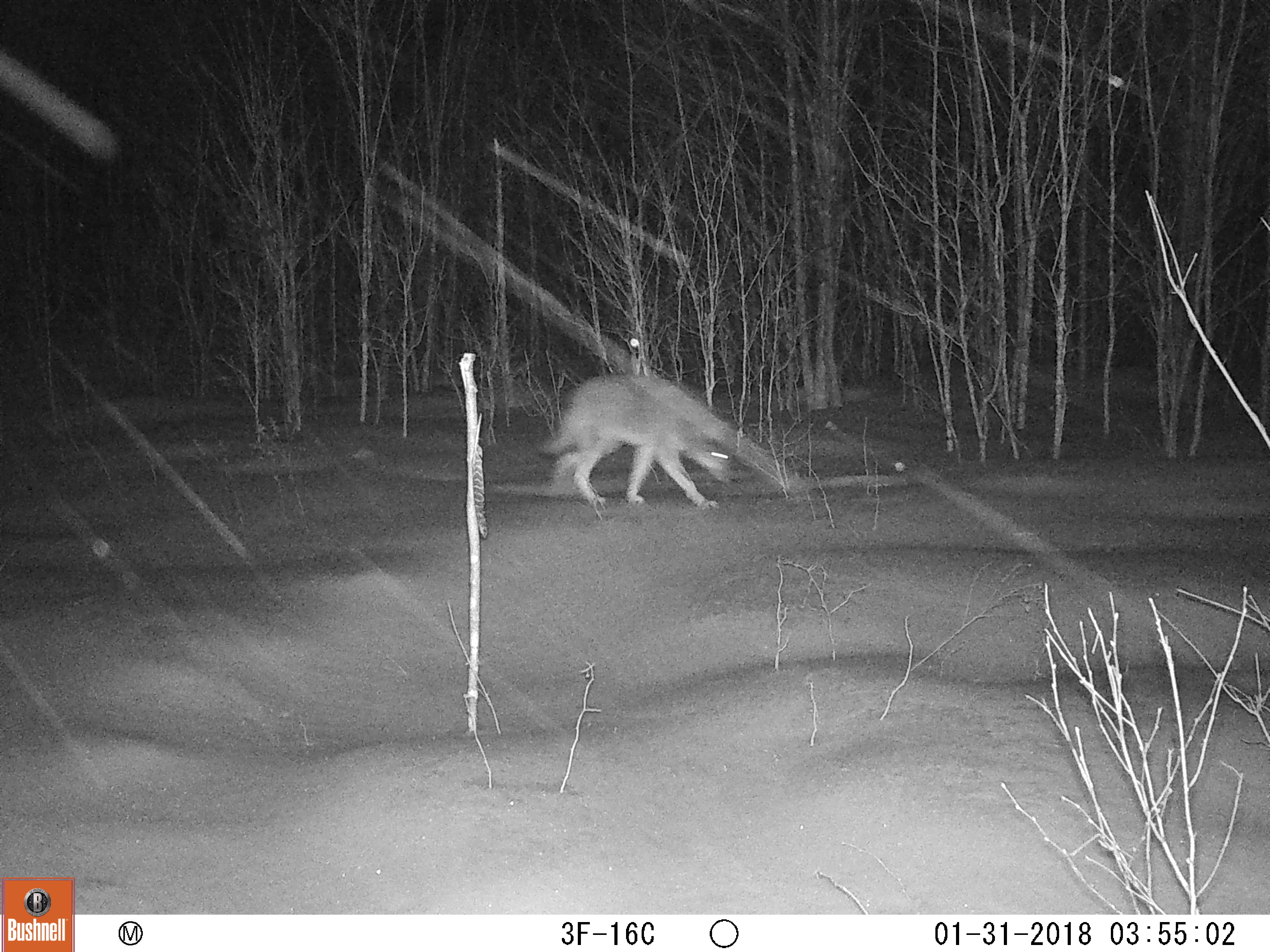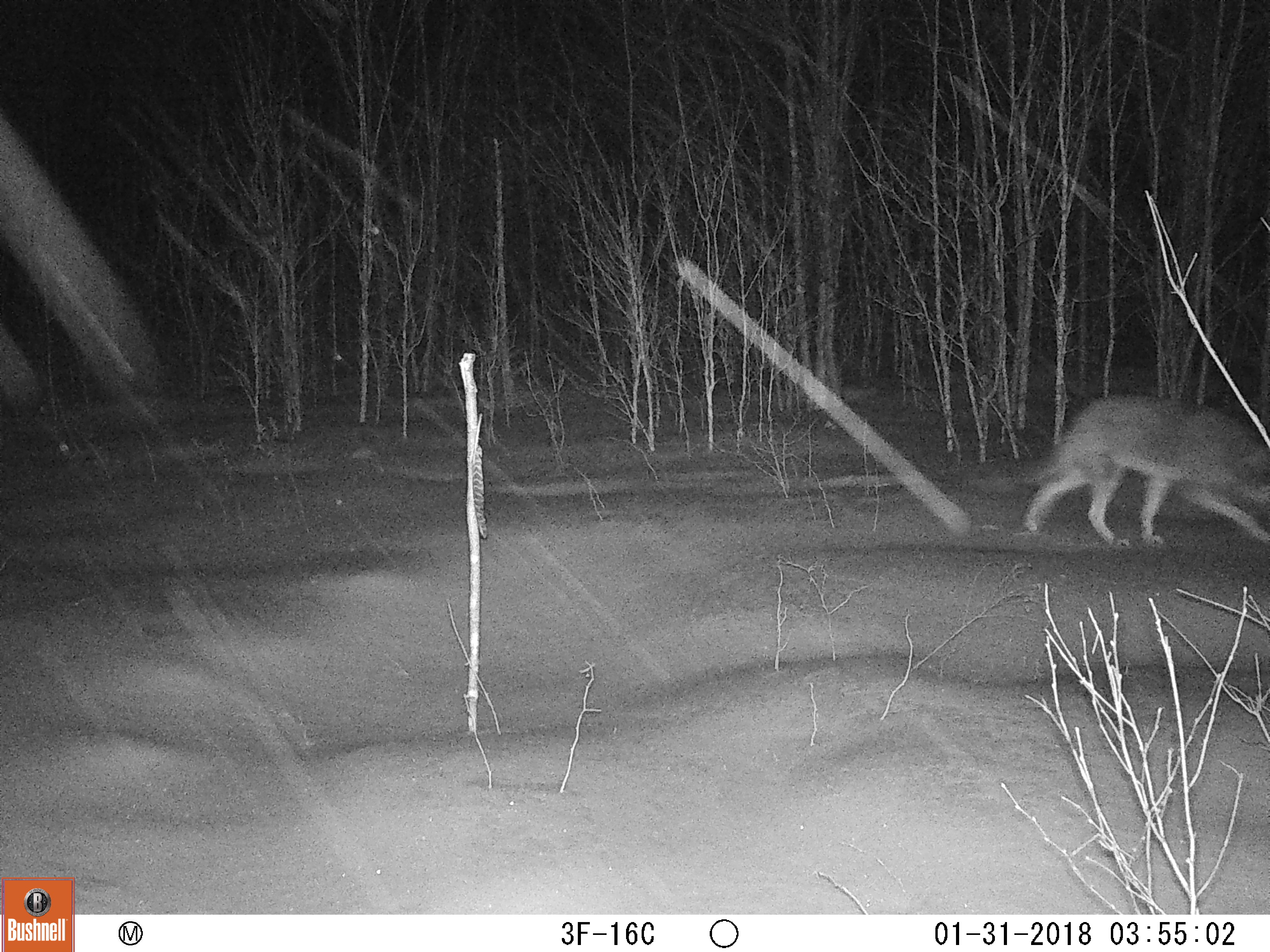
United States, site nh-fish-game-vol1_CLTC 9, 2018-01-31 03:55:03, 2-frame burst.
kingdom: Animalia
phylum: Chordata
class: Mammalia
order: Carnivora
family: Canidae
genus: Canis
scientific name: Canis latrans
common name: coyote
Coyote (Canis latrans).